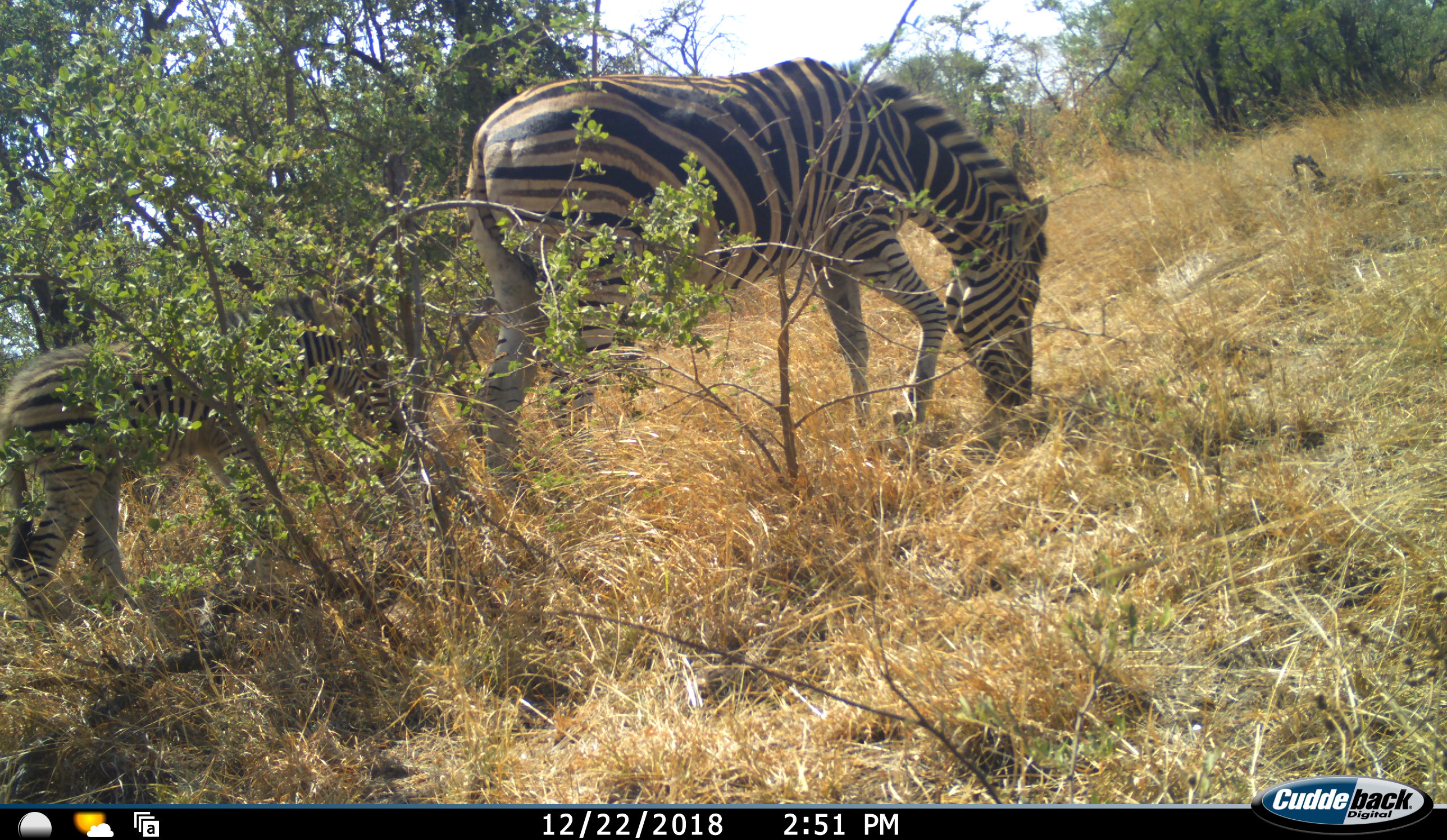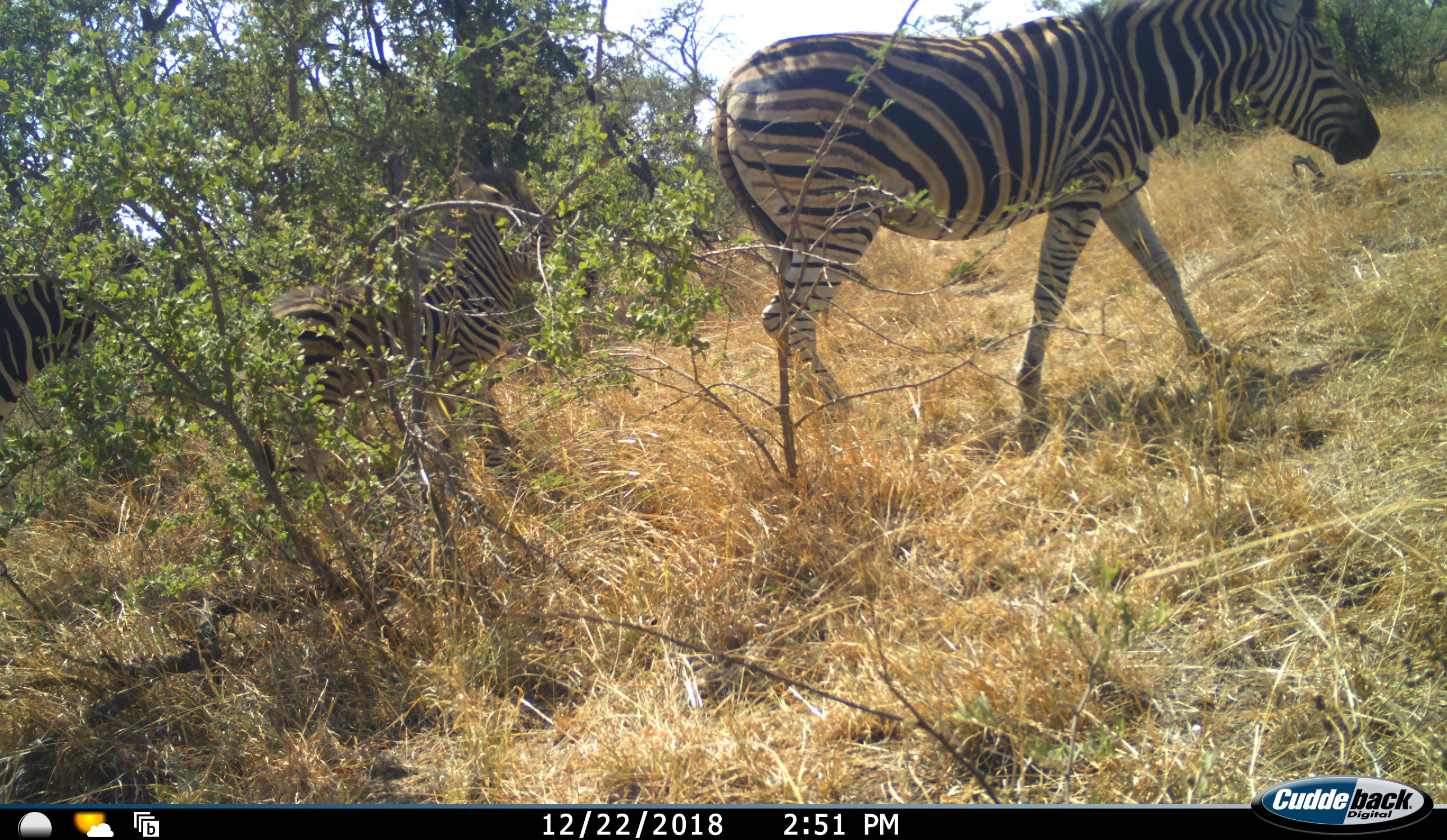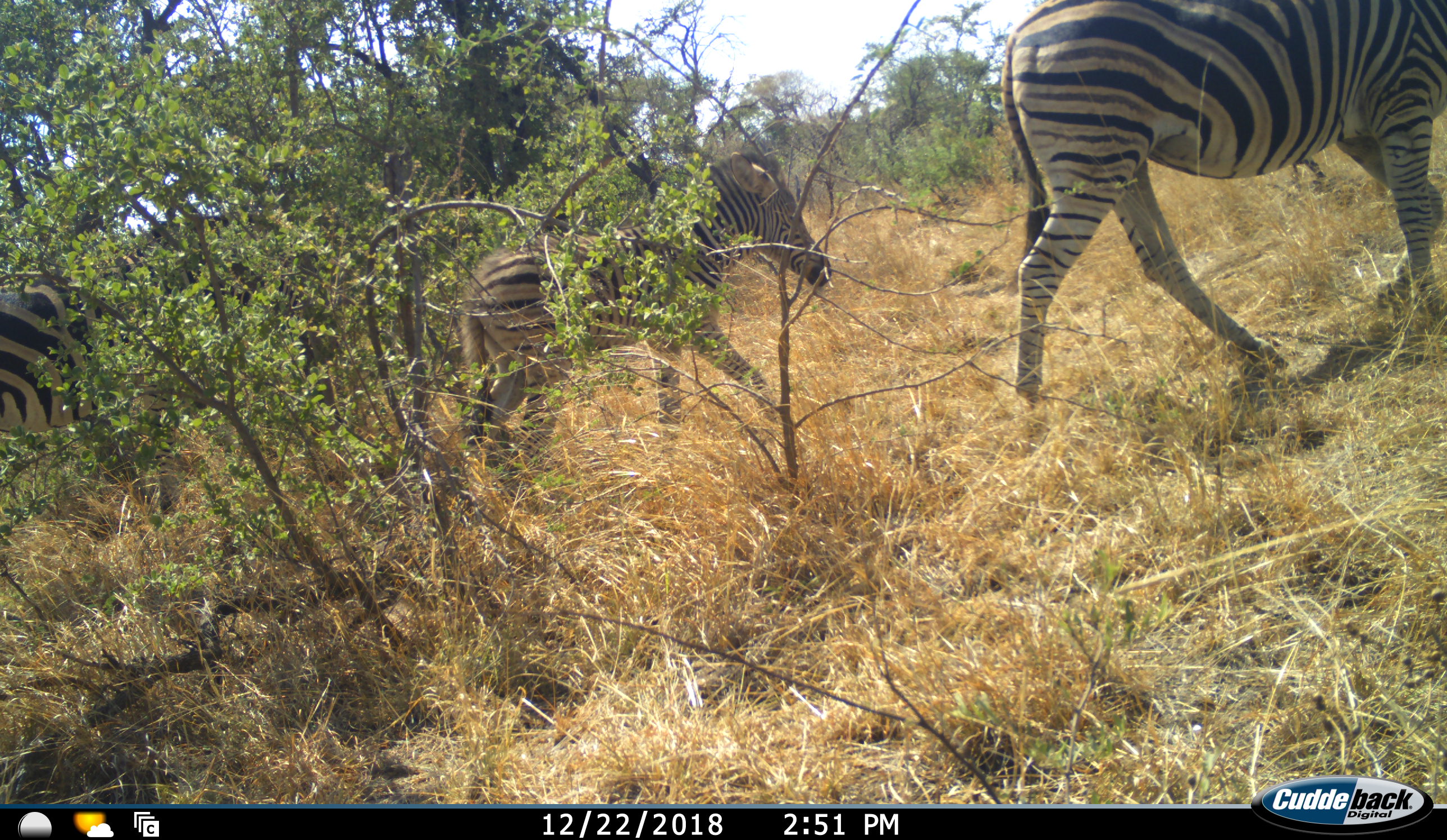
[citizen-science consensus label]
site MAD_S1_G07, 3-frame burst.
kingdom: Animalia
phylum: Chordata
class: Mammalia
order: Perissodactyla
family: Equidae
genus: Equus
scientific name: Equus quagga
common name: plains zebra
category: zebraplains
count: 3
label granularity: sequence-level